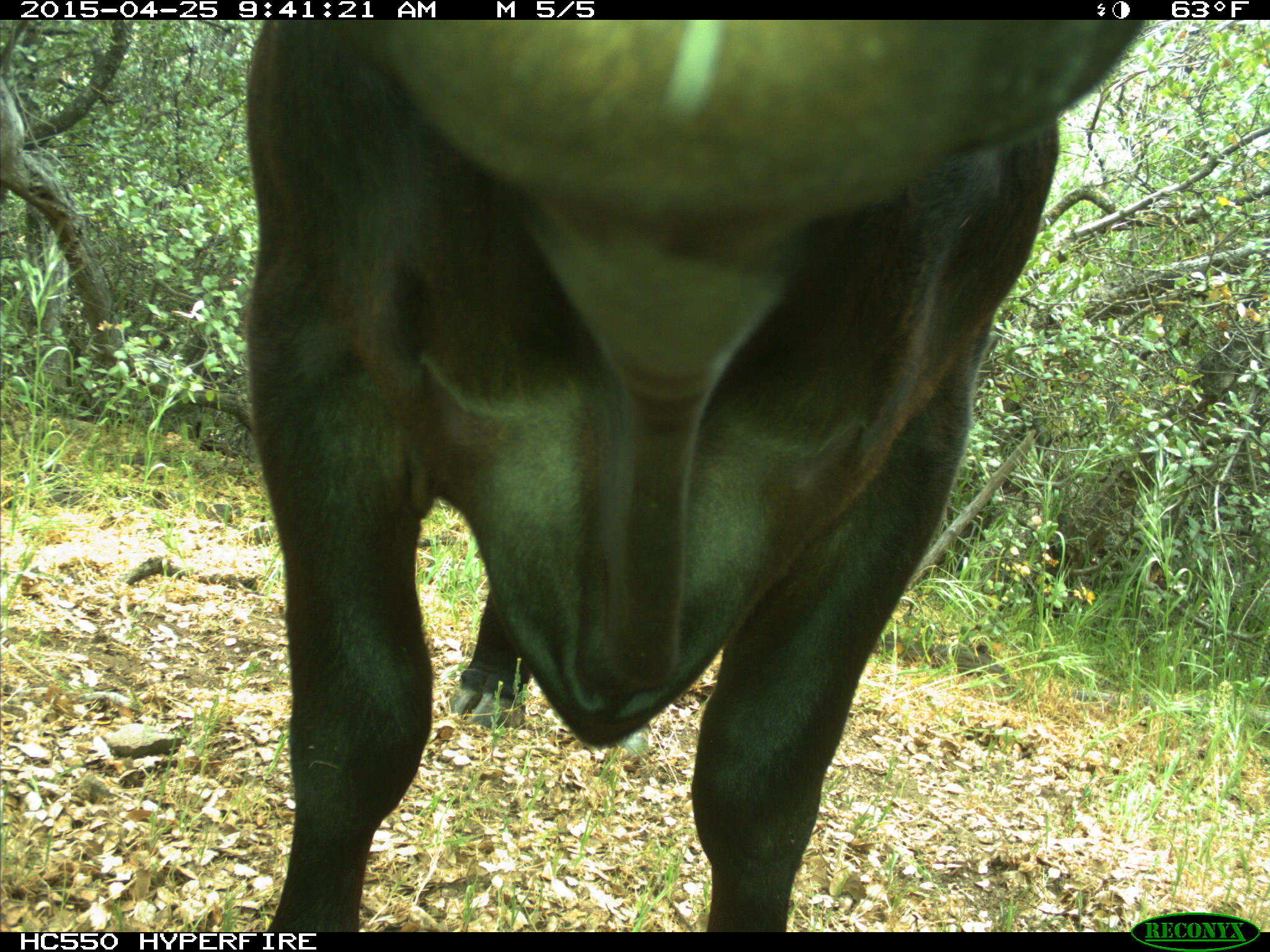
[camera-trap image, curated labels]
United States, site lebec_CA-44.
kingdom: Animalia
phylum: Chordata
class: Mammalia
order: Artiodactyla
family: Suidae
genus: Sus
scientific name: Sus scrofa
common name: wild boar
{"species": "Sus scrofa (wild boar)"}